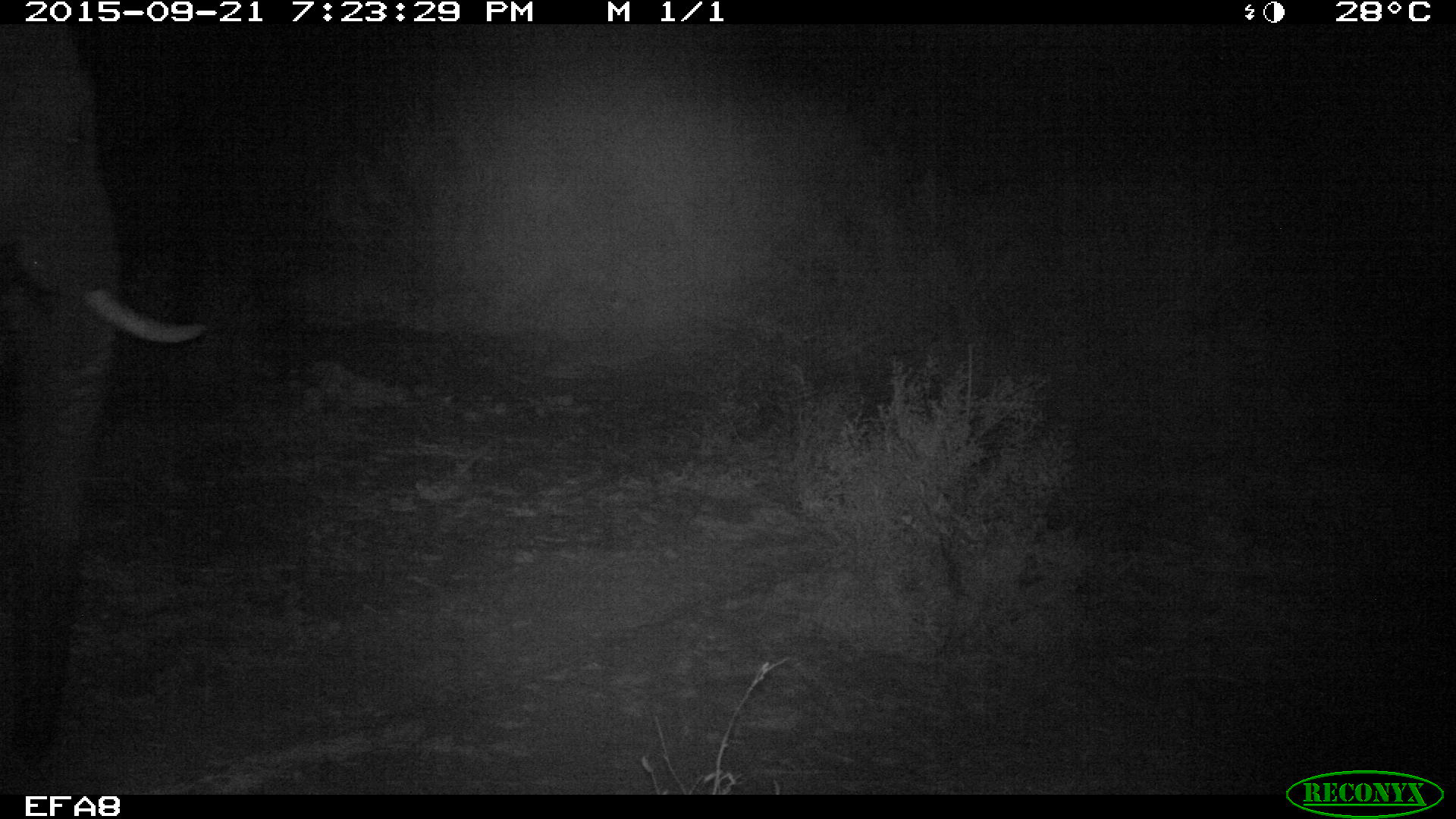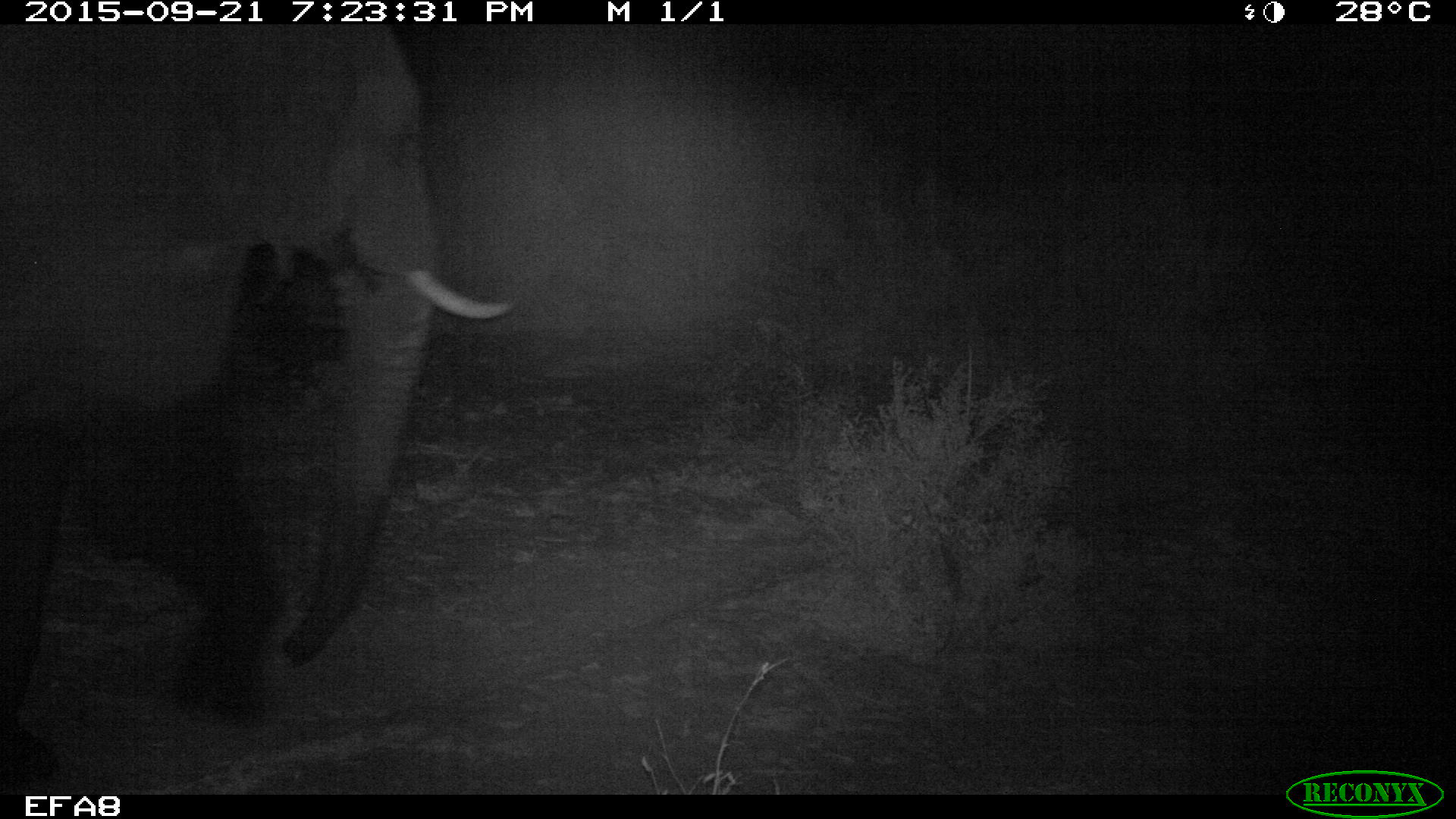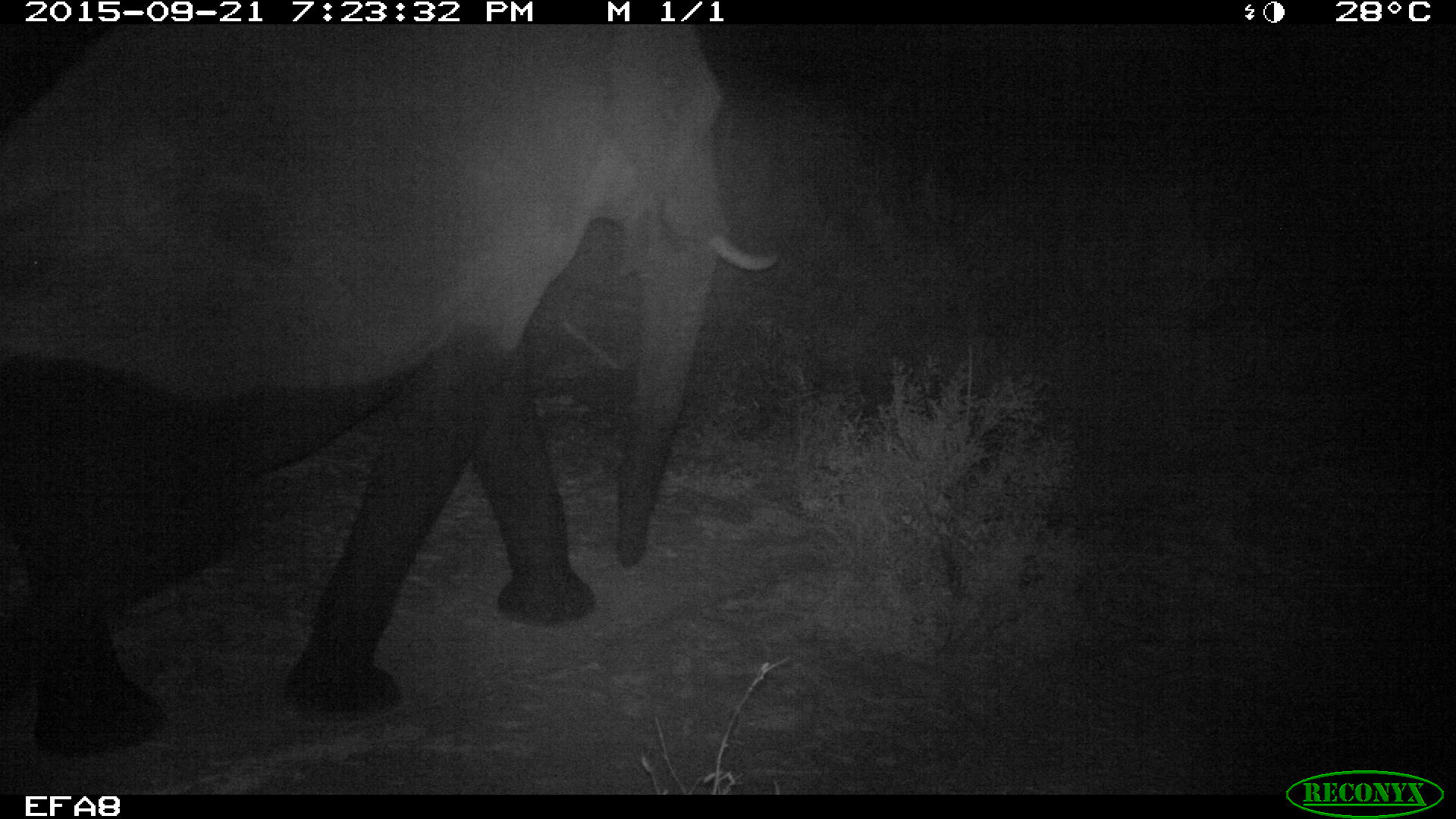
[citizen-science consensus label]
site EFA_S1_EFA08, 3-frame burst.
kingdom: Animalia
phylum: Chordata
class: Mammalia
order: Proboscidea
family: Elephantidae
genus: Loxodonta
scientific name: Loxodonta africana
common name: african bush elephant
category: elephant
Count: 1.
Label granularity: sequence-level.